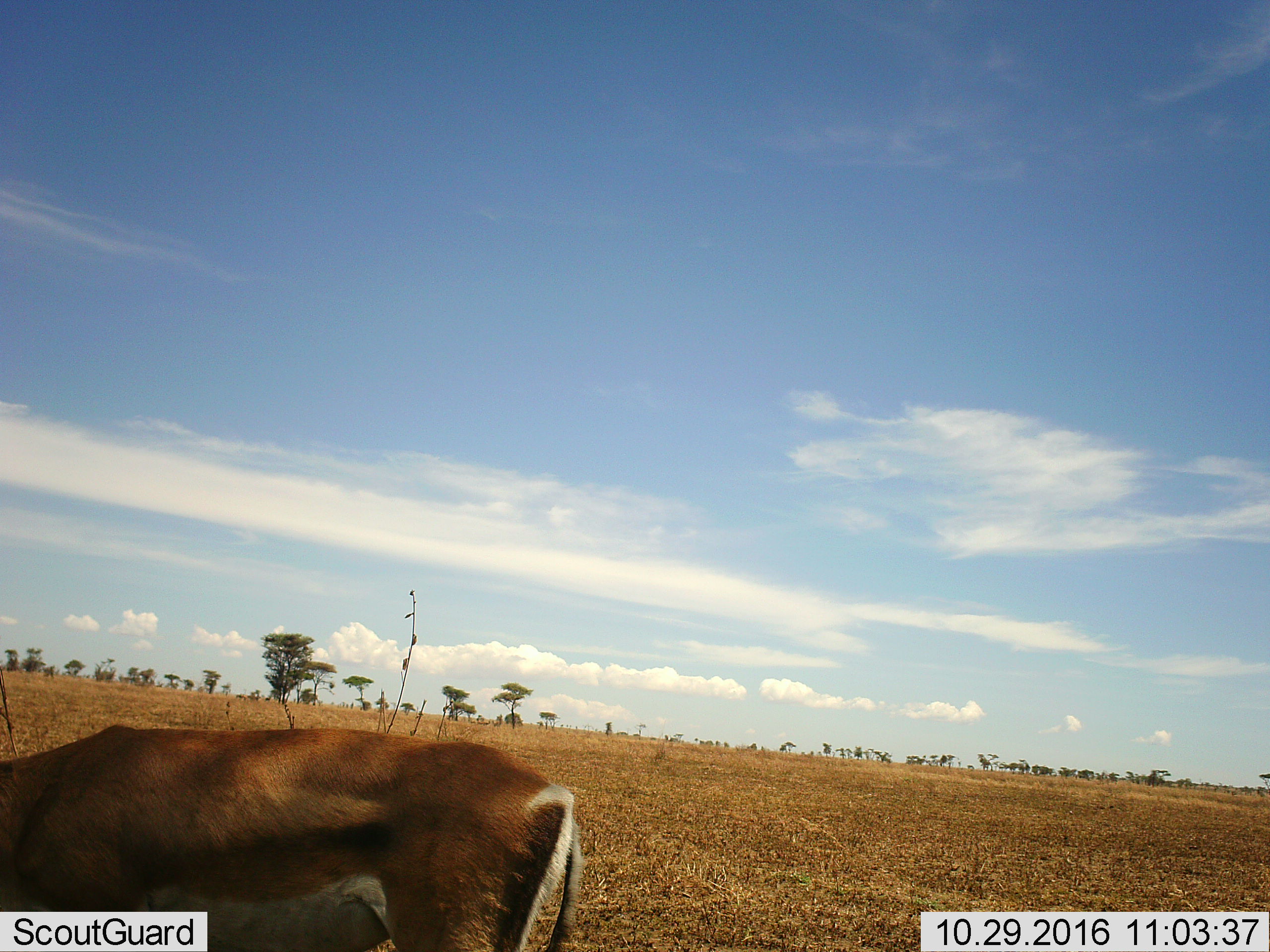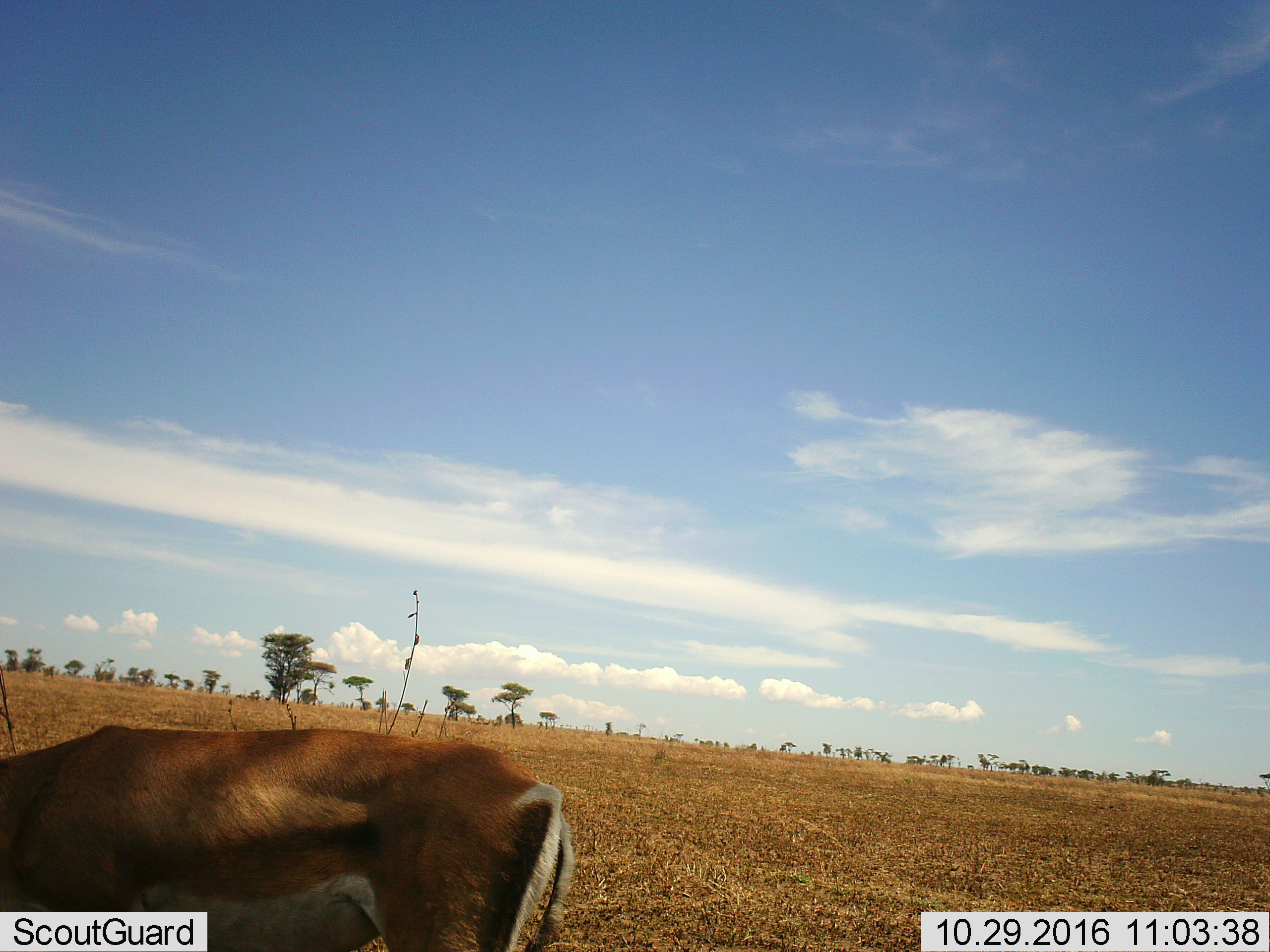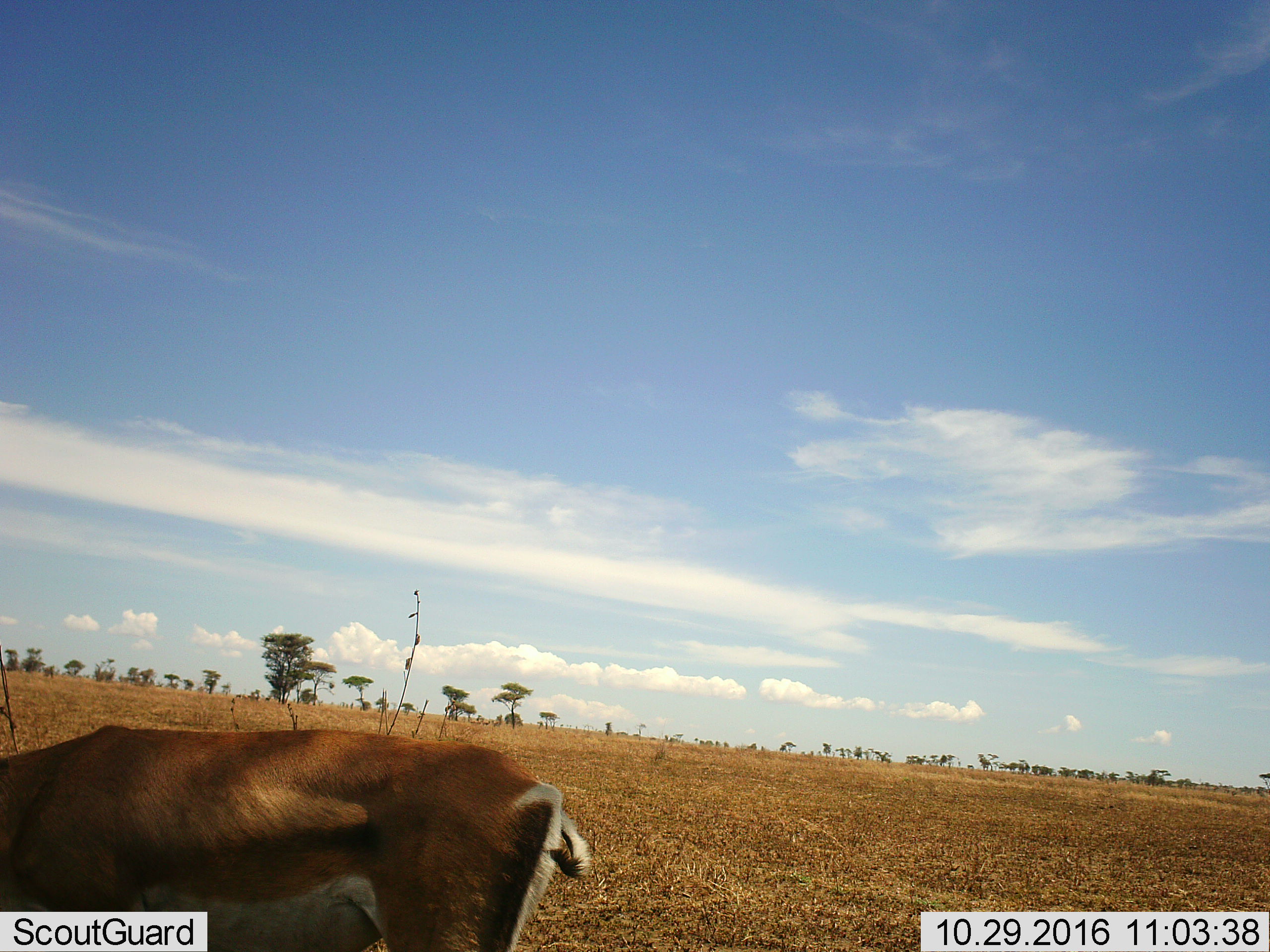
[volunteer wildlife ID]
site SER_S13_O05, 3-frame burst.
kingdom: Animalia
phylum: Chordata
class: Mammalia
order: Artiodactyla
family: Bovidae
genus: Eudorcas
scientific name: Eudorcas thomsonii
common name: thomson's gazelle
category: gazellethomsons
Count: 1.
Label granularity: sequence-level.